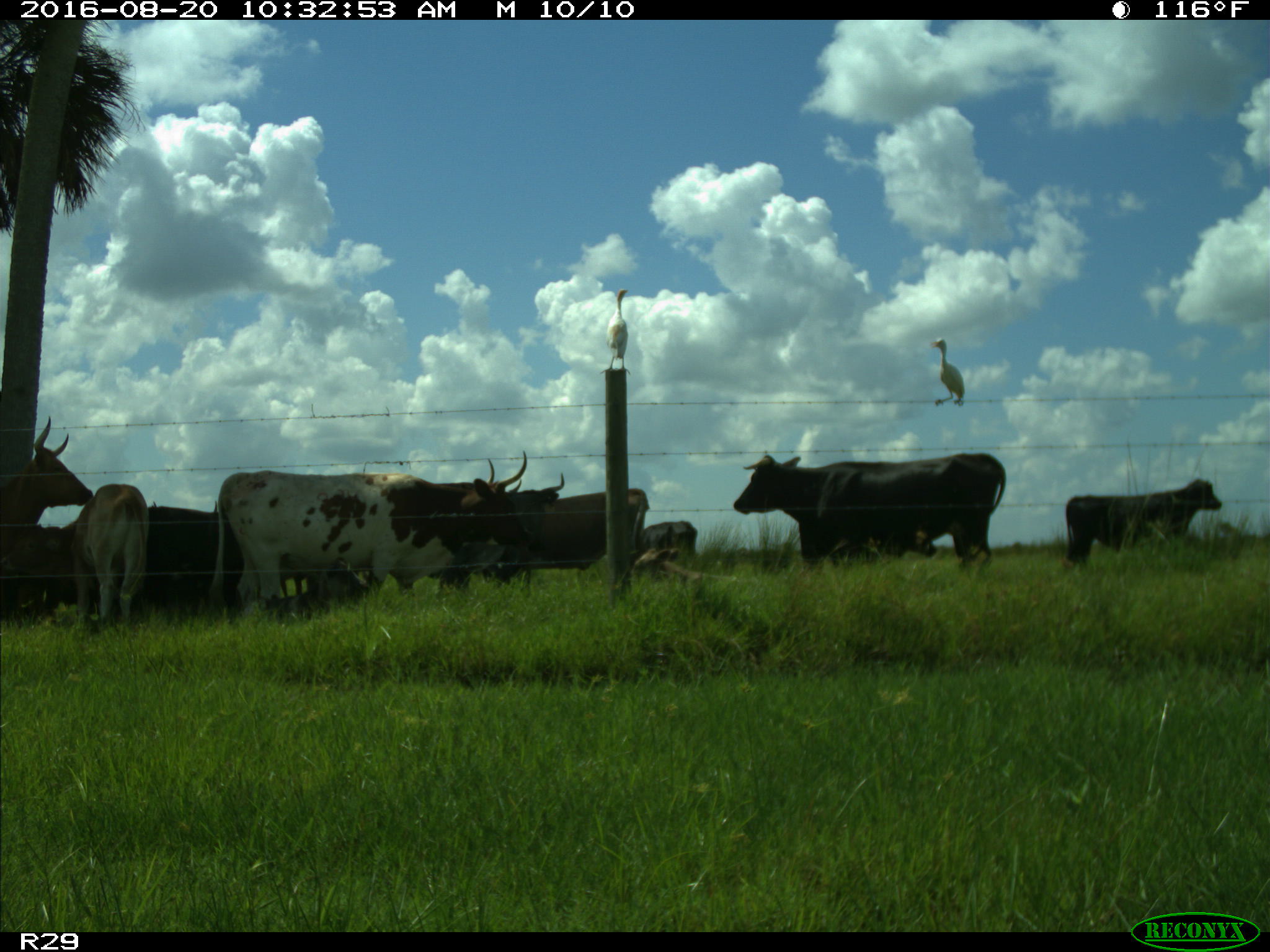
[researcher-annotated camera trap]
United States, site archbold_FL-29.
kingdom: Animalia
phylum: Chordata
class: Mammalia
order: Artiodactyla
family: Bovidae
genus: Bos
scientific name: Bos taurus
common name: domestic cow